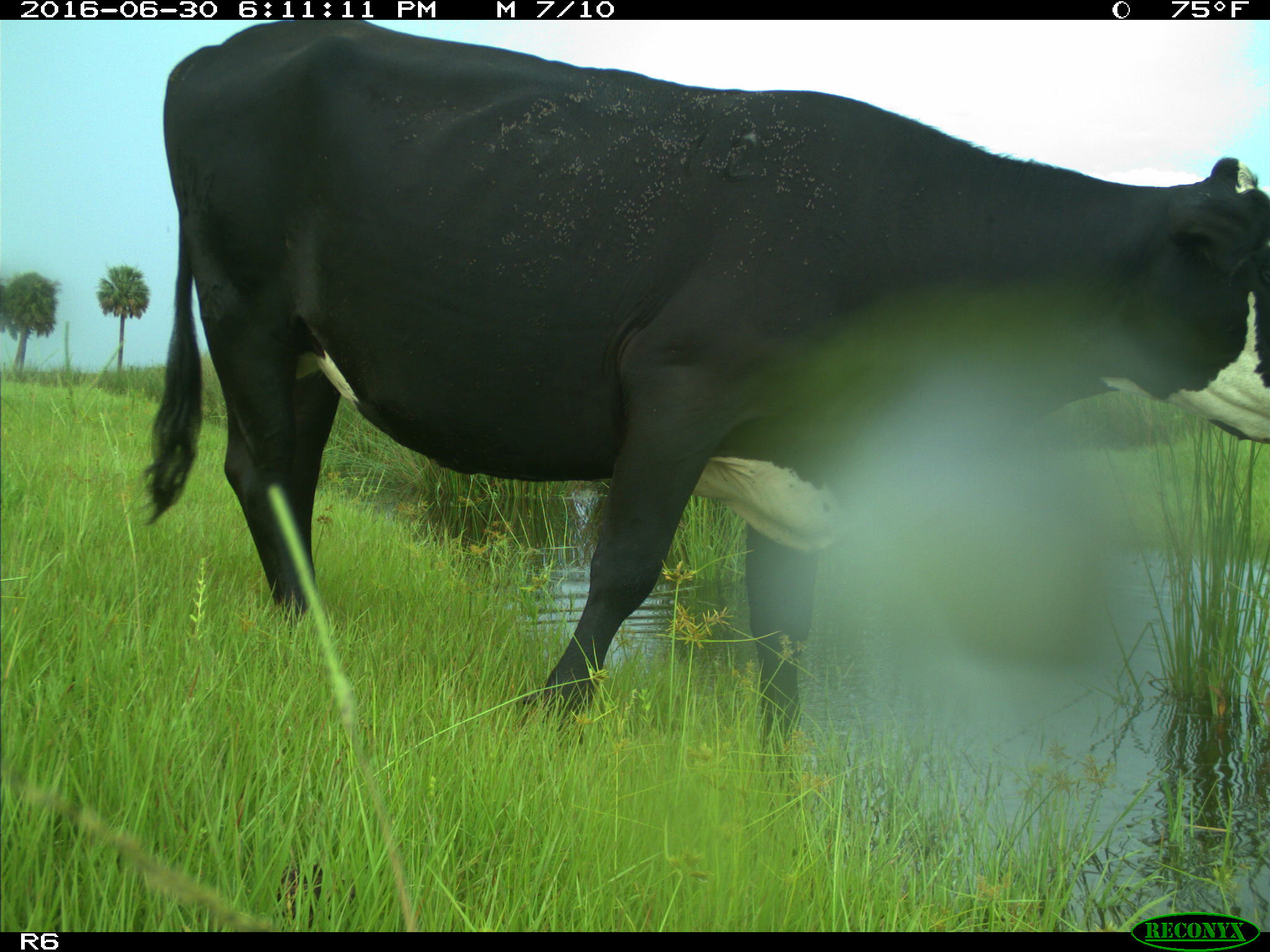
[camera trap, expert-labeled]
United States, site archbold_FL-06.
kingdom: Animalia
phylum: Chordata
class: Mammalia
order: Artiodactyla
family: Bovidae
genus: Bos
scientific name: Bos taurus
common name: domestic cow